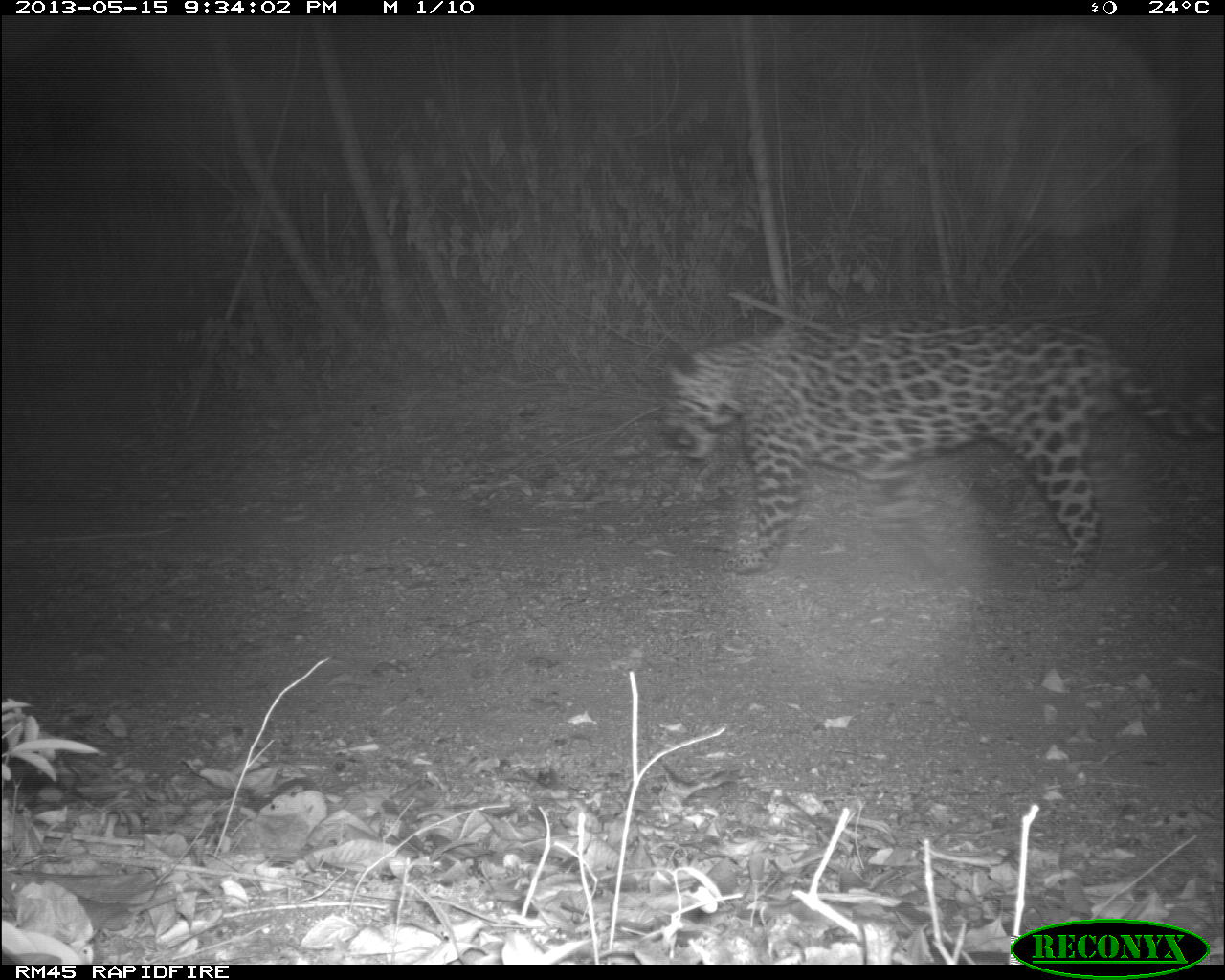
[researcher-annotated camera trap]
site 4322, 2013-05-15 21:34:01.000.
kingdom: Animalia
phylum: Chordata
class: Mammalia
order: Carnivora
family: Felidae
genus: Panthera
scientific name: Panthera onca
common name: jaguar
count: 1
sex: male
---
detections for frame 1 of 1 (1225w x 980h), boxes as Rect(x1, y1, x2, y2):
panthera onca: Rect(651, 310, 1223, 594)